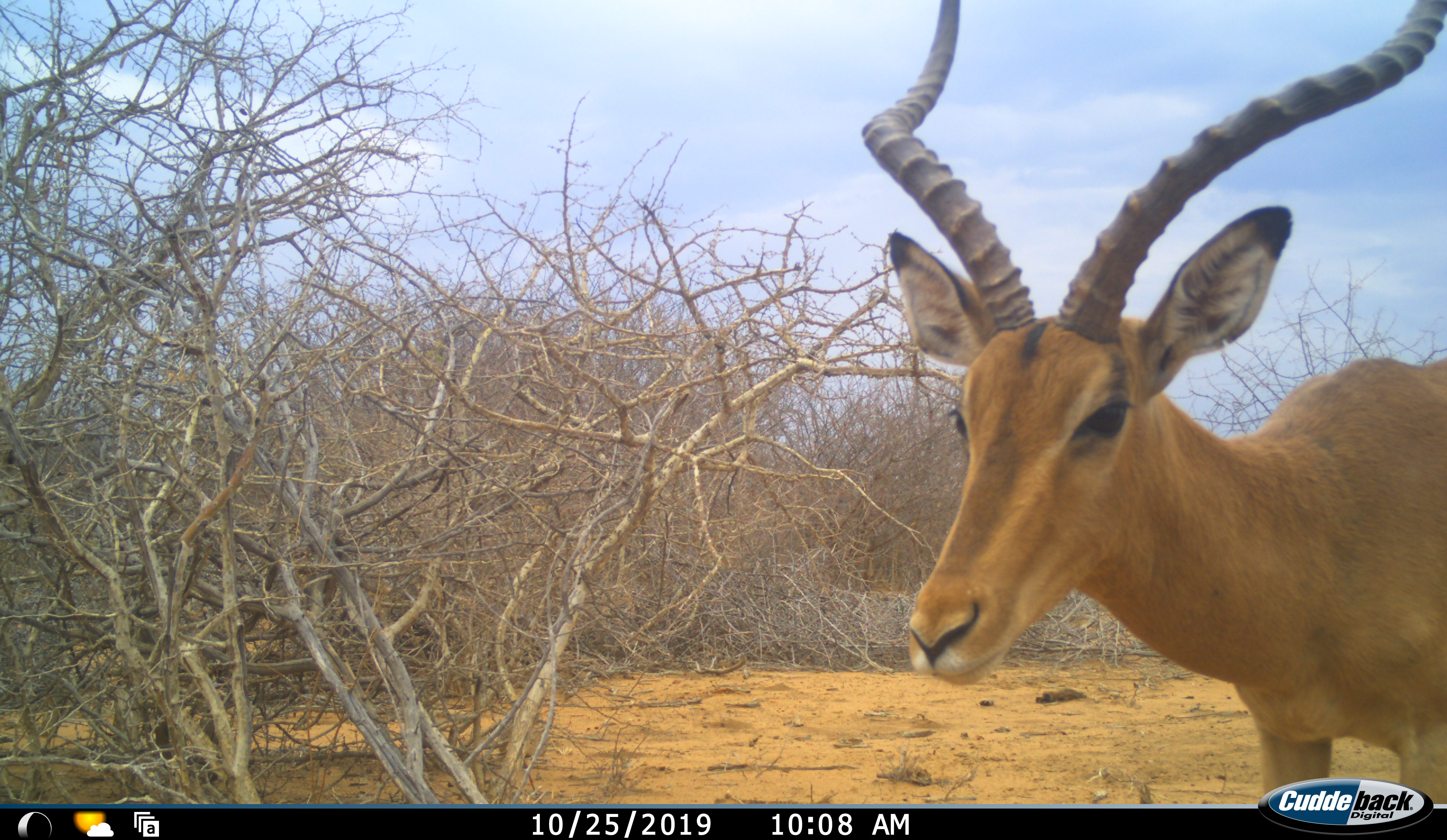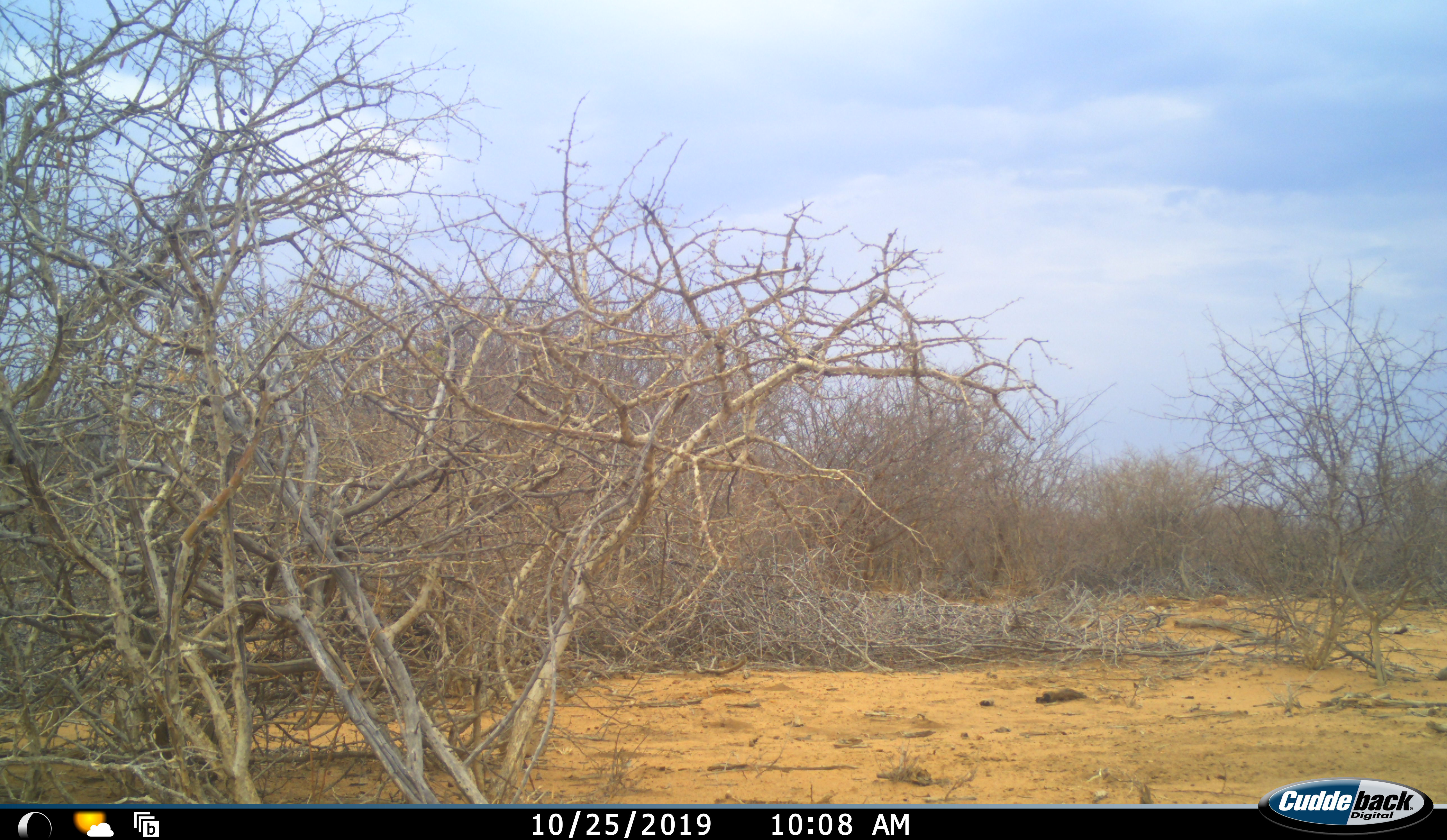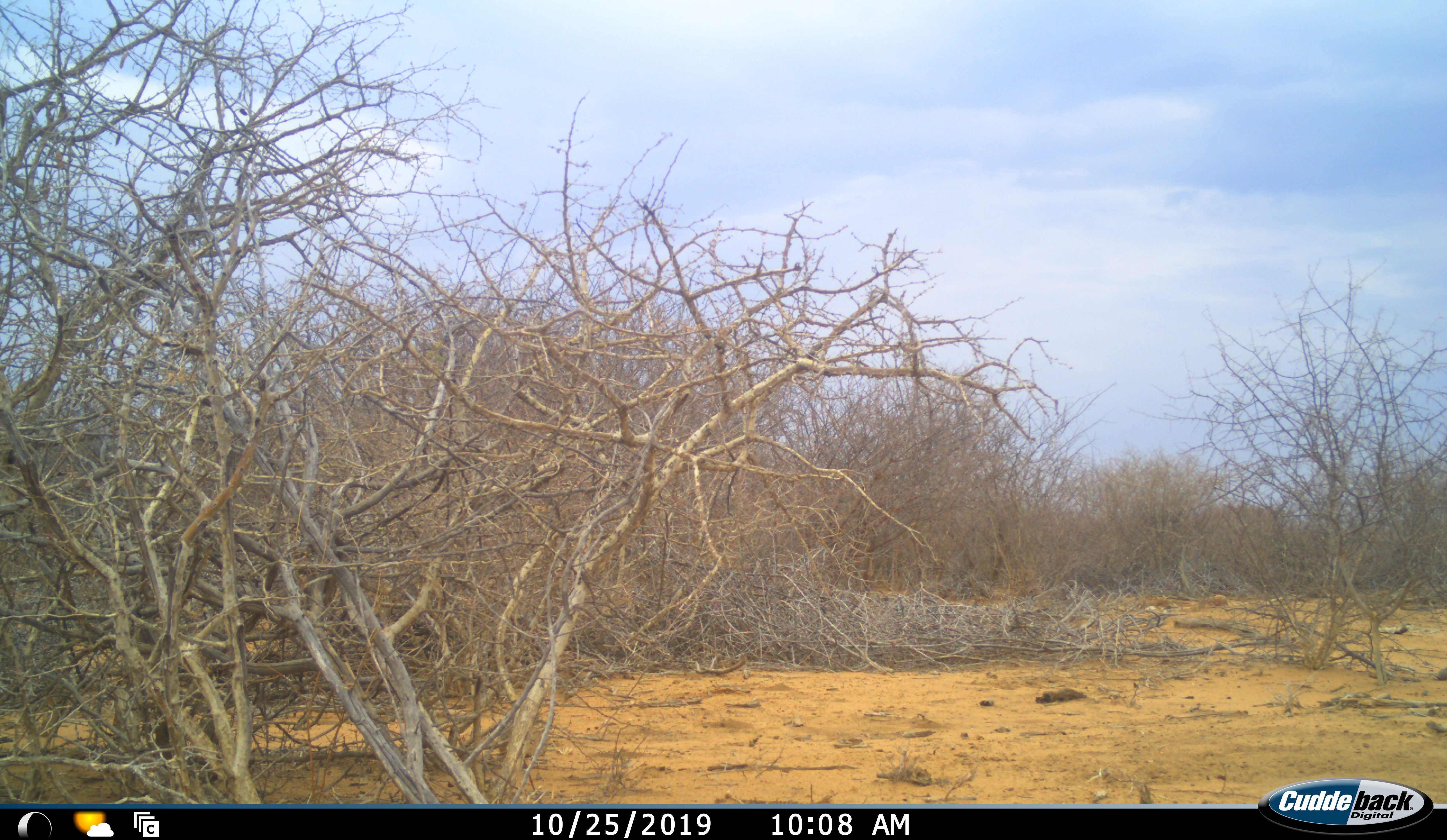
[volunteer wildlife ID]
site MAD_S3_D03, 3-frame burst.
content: unidentified animal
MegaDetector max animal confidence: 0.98